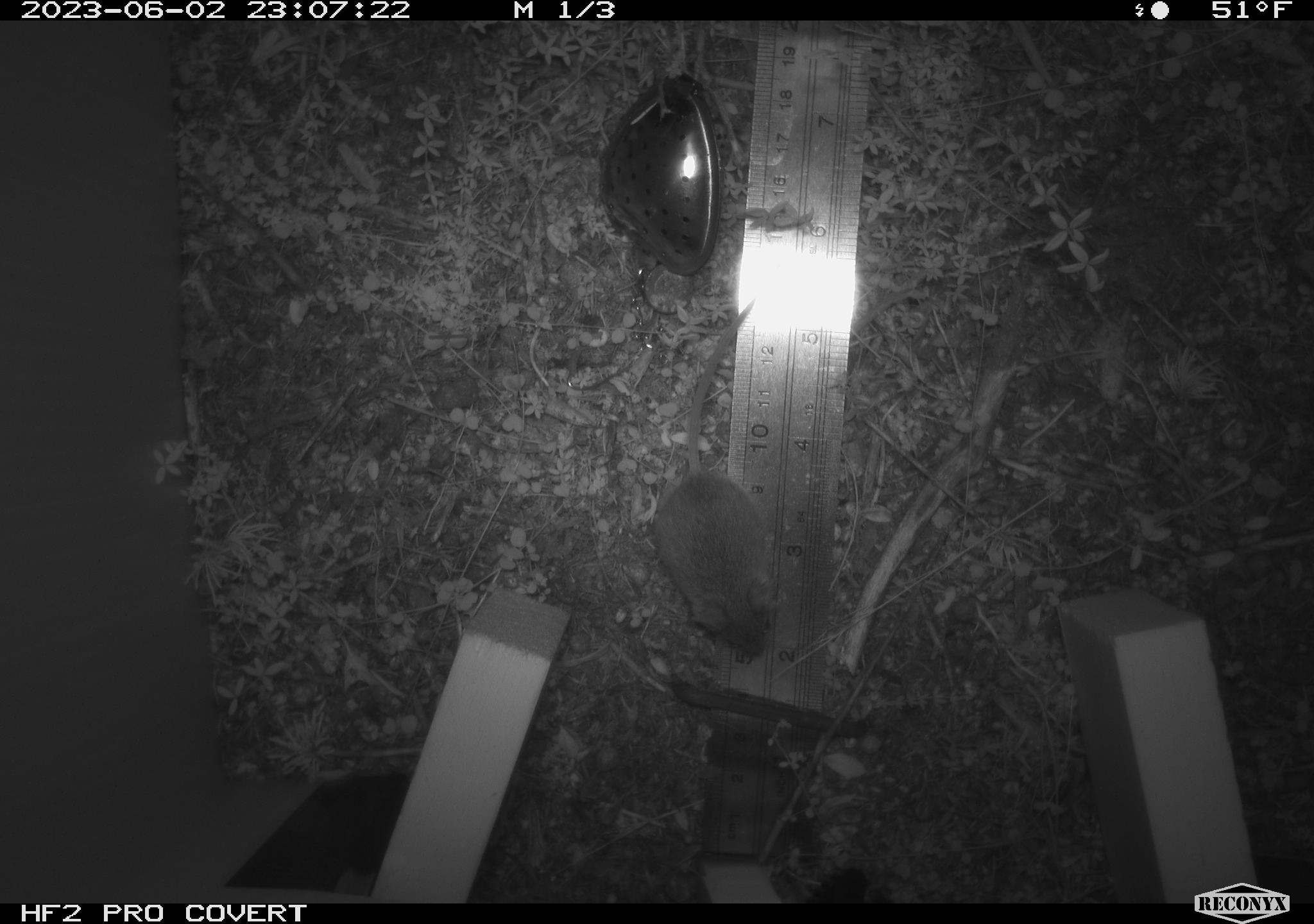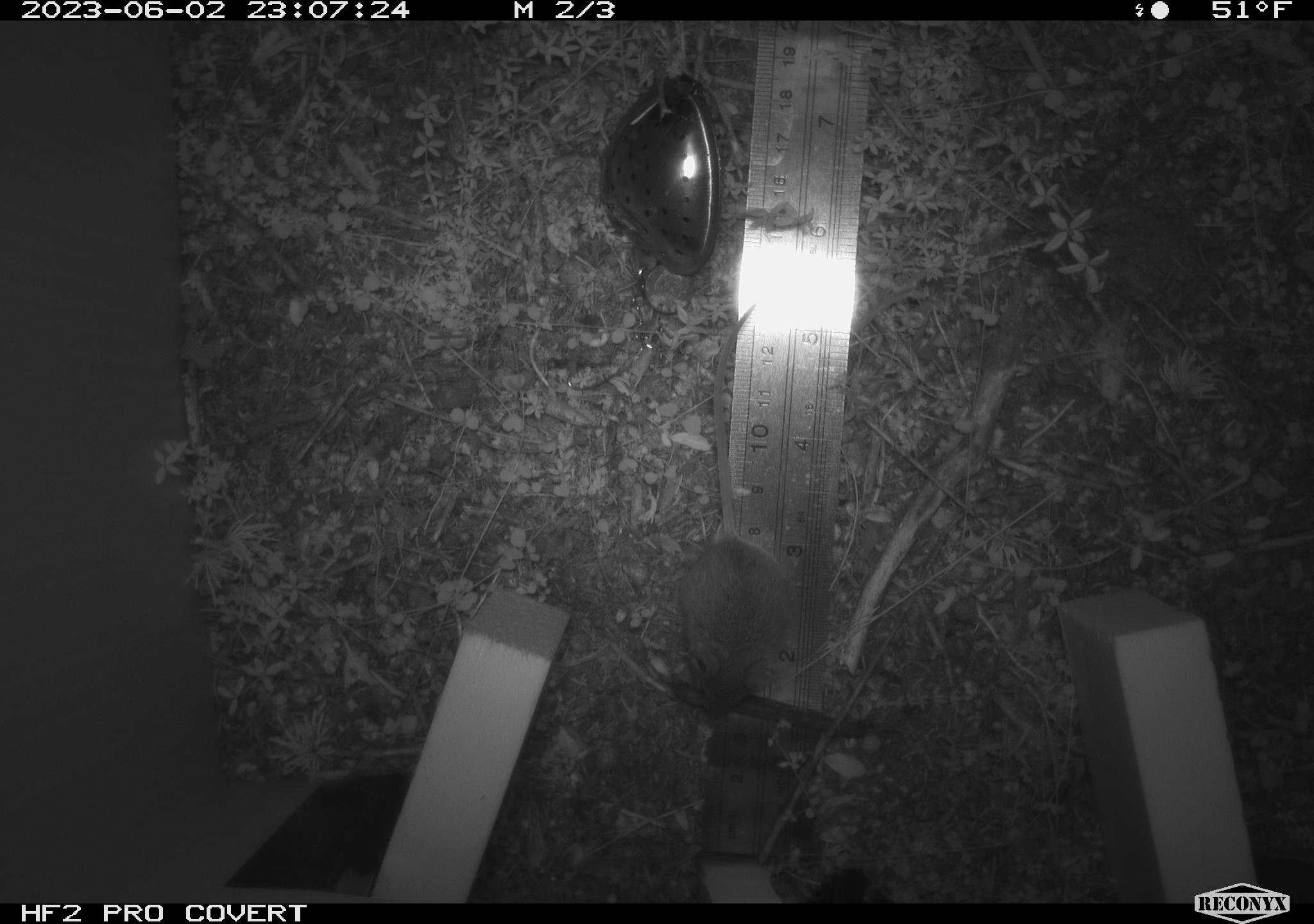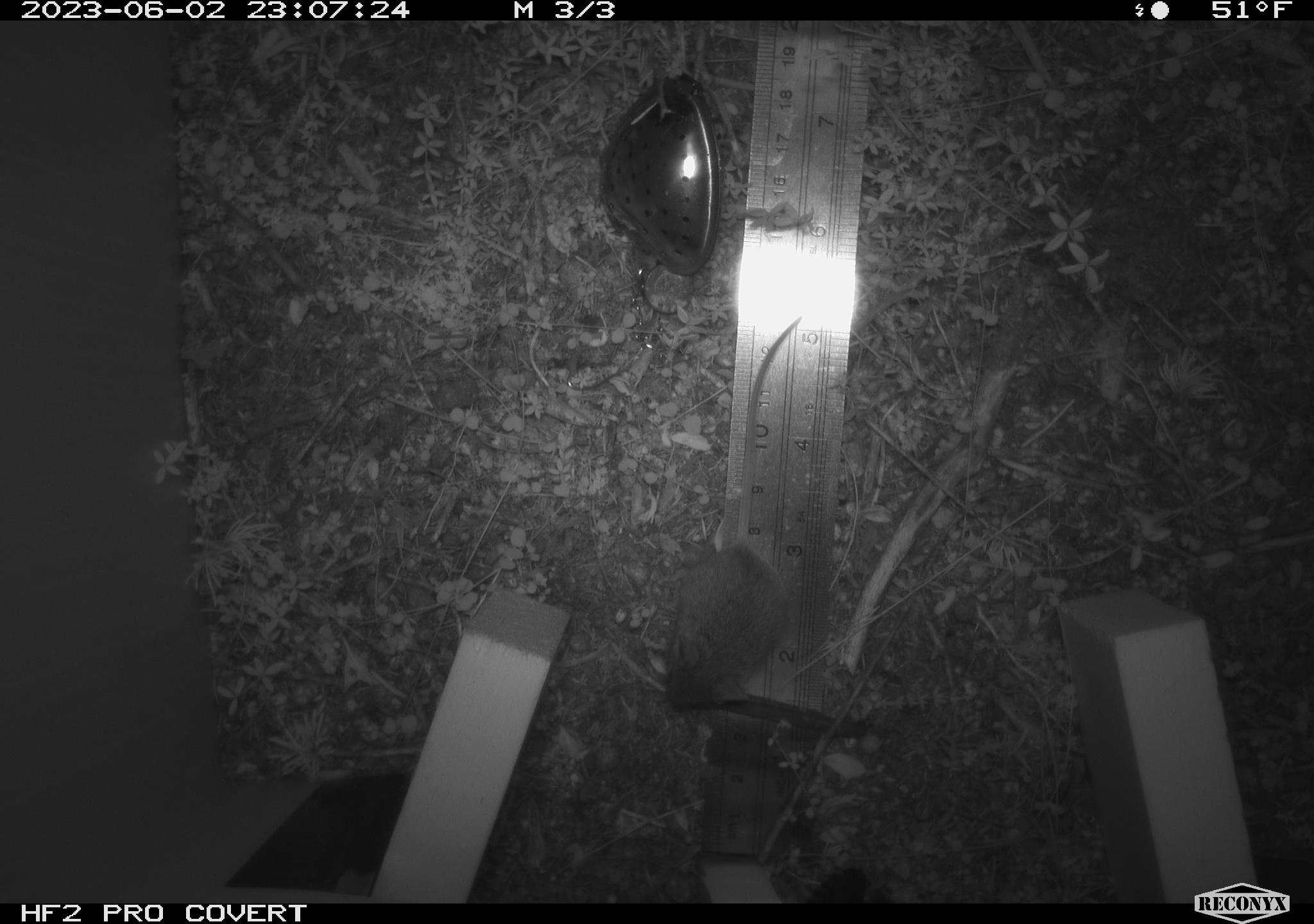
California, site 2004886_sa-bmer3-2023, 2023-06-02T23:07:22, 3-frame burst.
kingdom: Animalia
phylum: Chordata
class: Mammalia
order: Rodentia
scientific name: Rodentia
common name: mouse species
Mouse species (Rodentia).